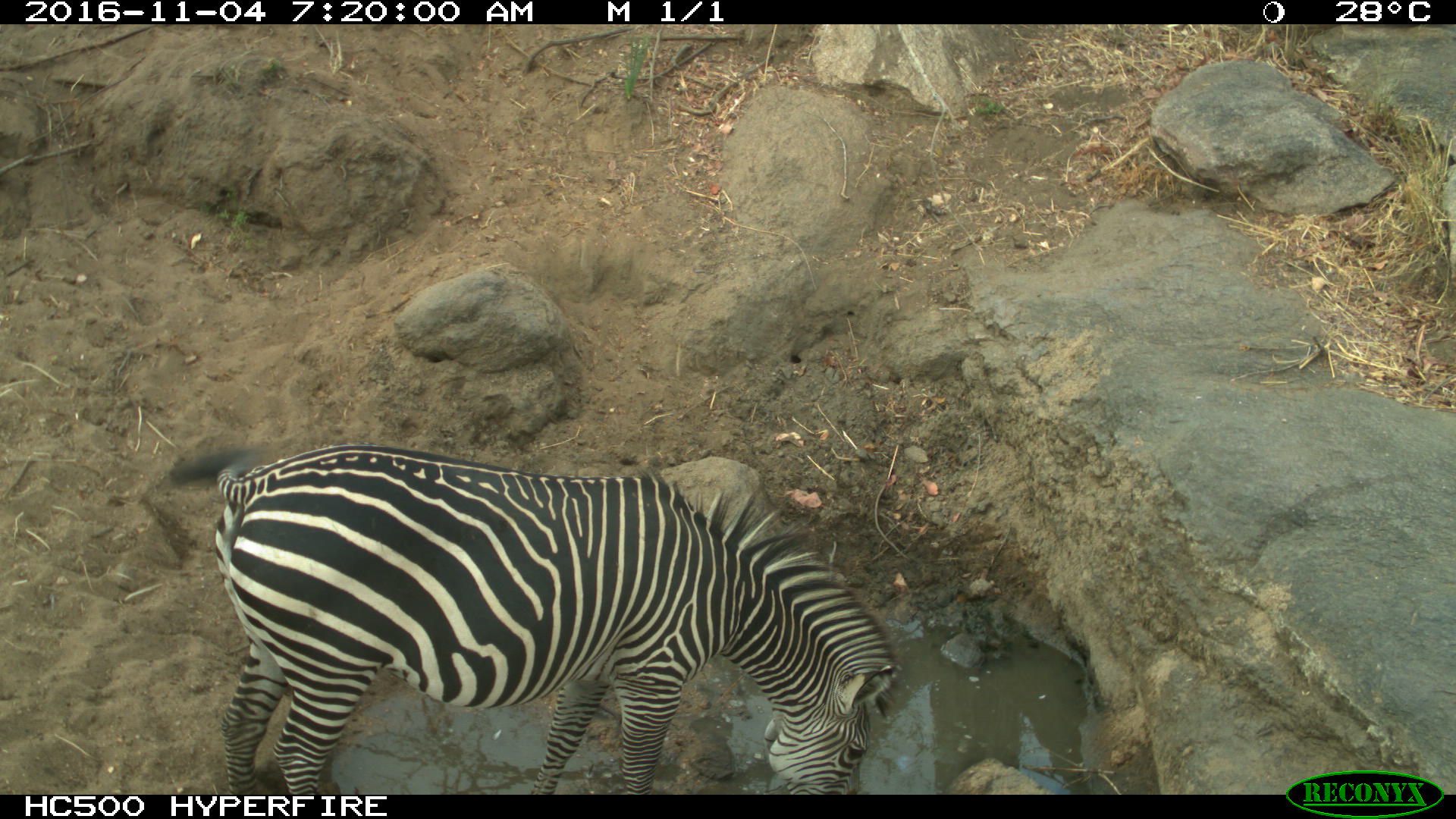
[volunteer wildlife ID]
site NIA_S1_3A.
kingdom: Animalia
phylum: Chordata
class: Mammalia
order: Perissodactyla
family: Equidae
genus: Equus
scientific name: Equus quagga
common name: plains zebra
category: zebraplains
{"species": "zebraplains (plains zebra) (Equus quagga)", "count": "1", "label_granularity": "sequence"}